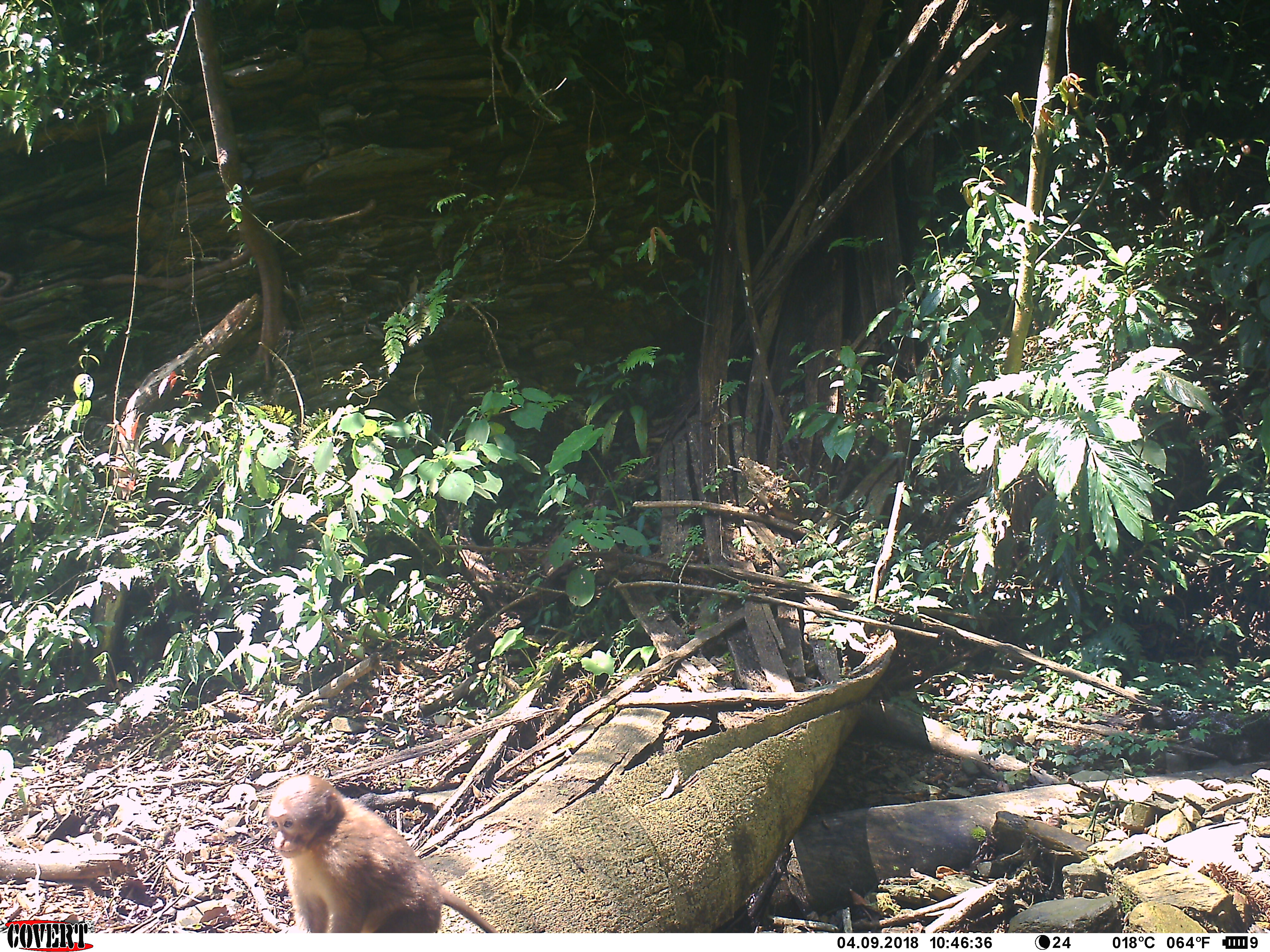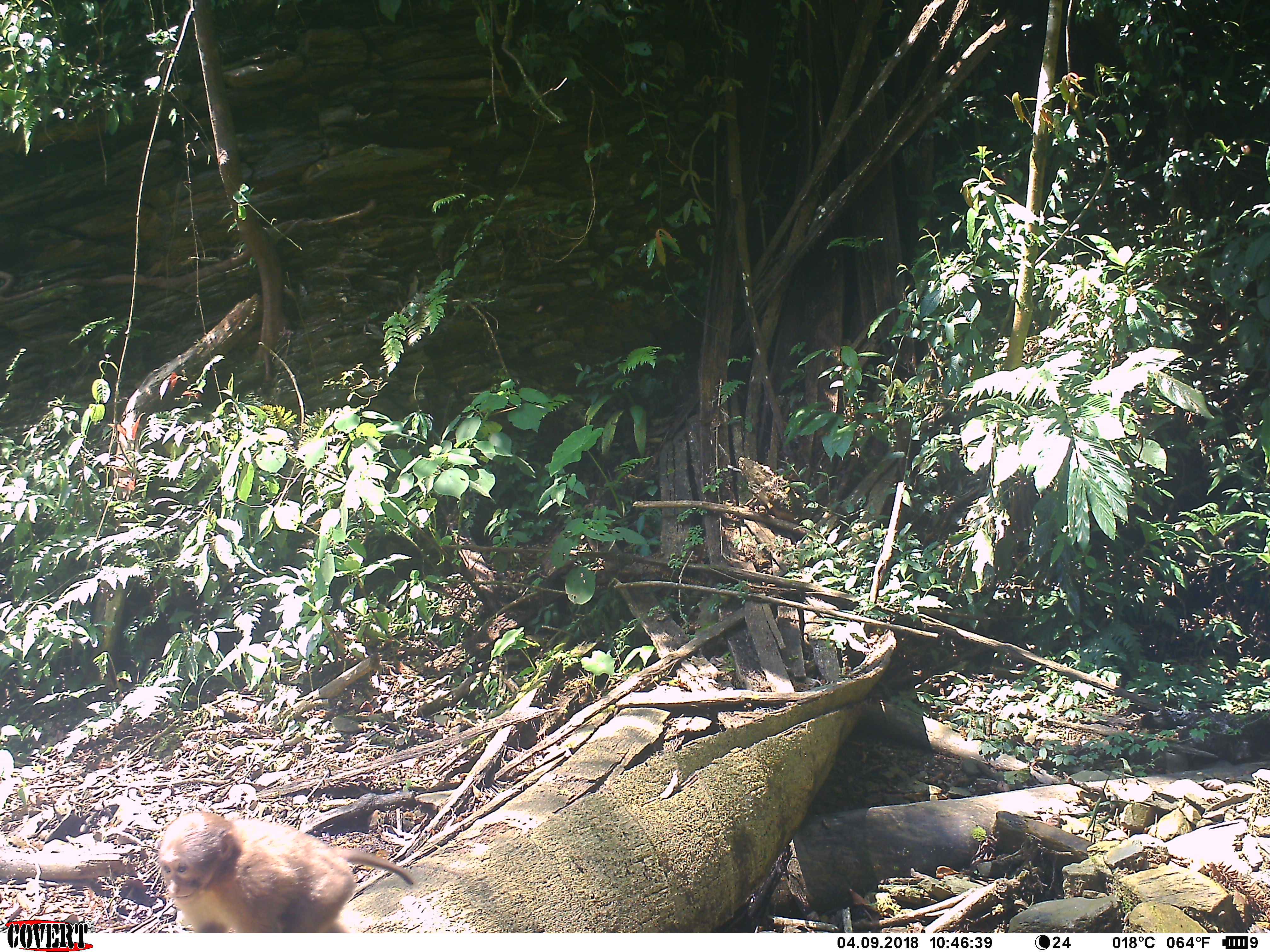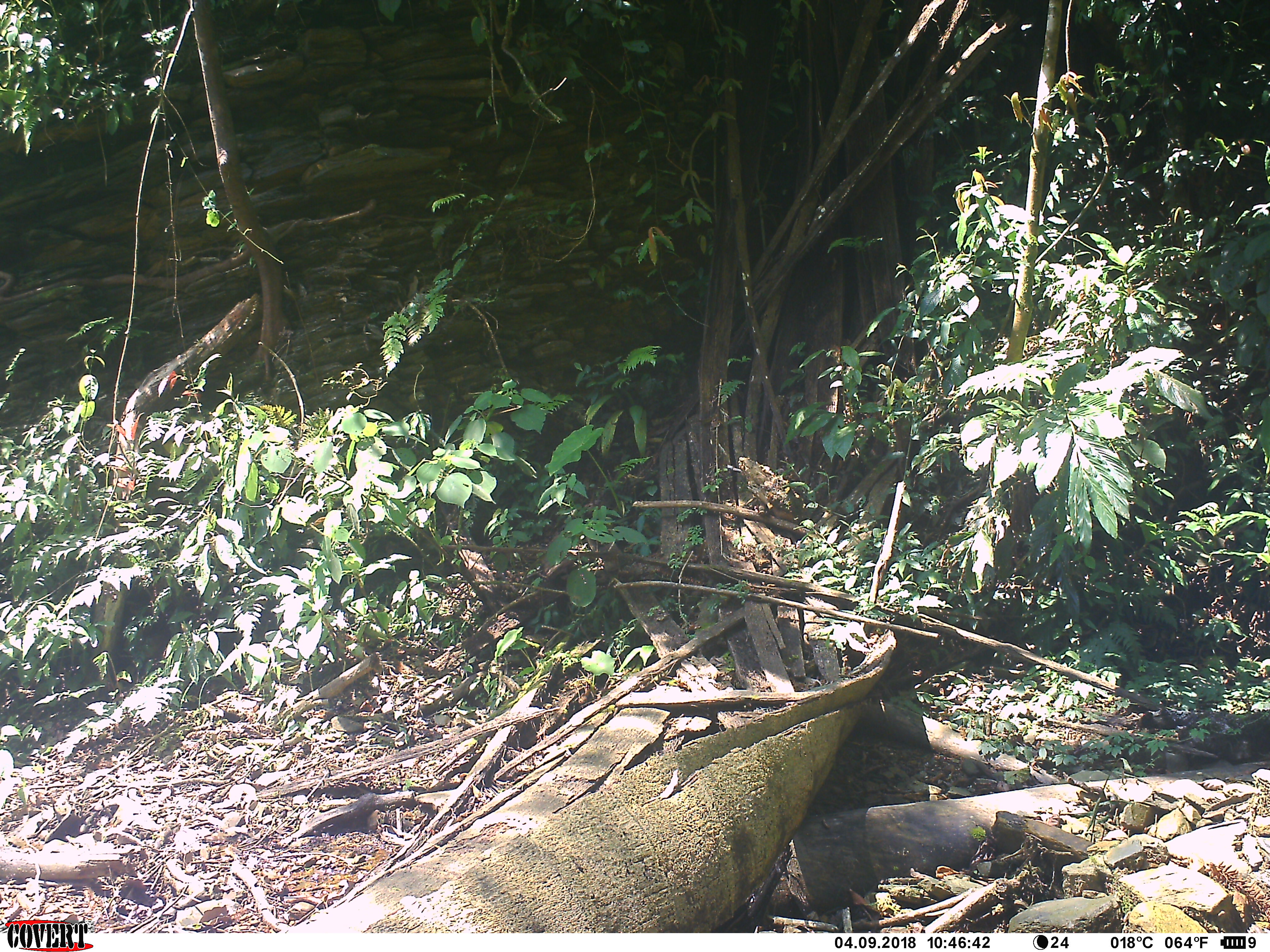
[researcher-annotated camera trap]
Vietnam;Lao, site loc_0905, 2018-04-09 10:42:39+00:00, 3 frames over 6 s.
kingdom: Animalia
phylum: Chordata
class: Mammalia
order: Primates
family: Cercopithecidae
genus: Macaca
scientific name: Macaca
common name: macaque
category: macaque not stump tailed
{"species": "macaque not stump tailed (macaque) (Macaca)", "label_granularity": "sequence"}